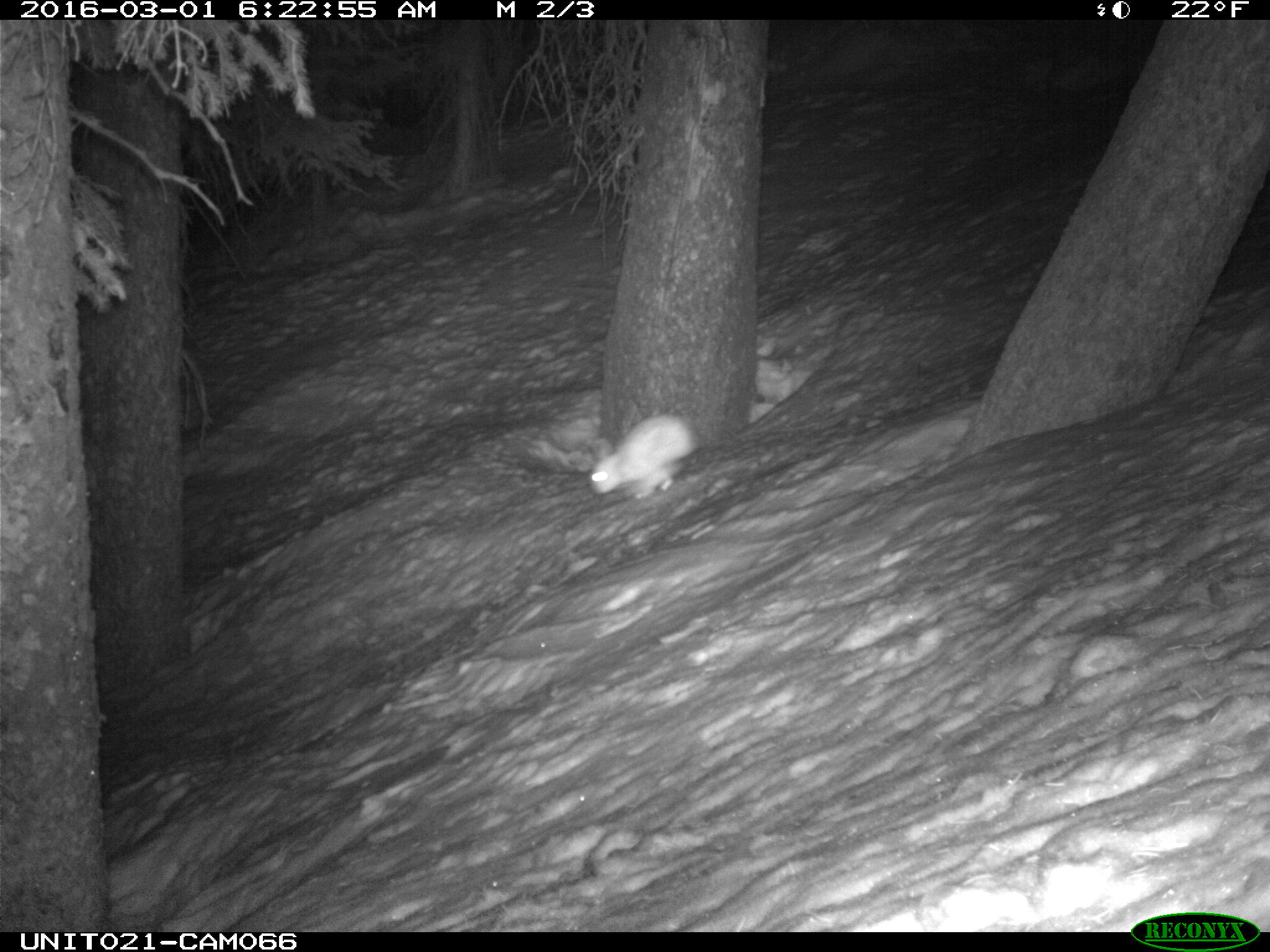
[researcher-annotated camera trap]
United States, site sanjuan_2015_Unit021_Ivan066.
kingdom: Animalia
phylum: Chordata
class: Mammalia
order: Lagomorpha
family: Leporidae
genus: Lepus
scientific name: Lepus americanus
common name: snowshoe hare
Lepus americanus (snowshoe hare).